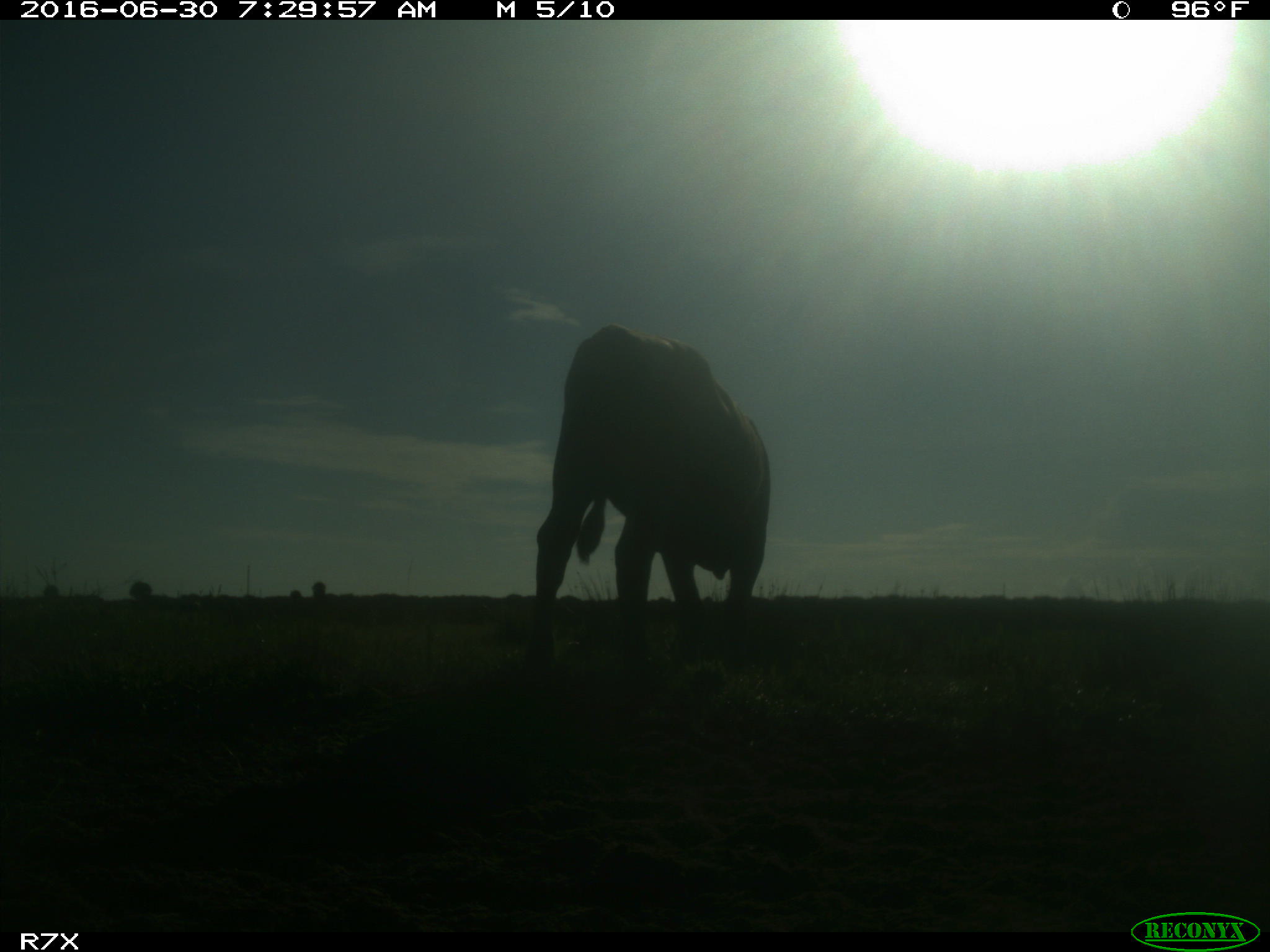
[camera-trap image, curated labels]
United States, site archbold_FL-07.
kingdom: Animalia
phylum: Chordata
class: Mammalia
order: Artiodactyla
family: Bovidae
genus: Bos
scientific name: Bos taurus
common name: domestic cow